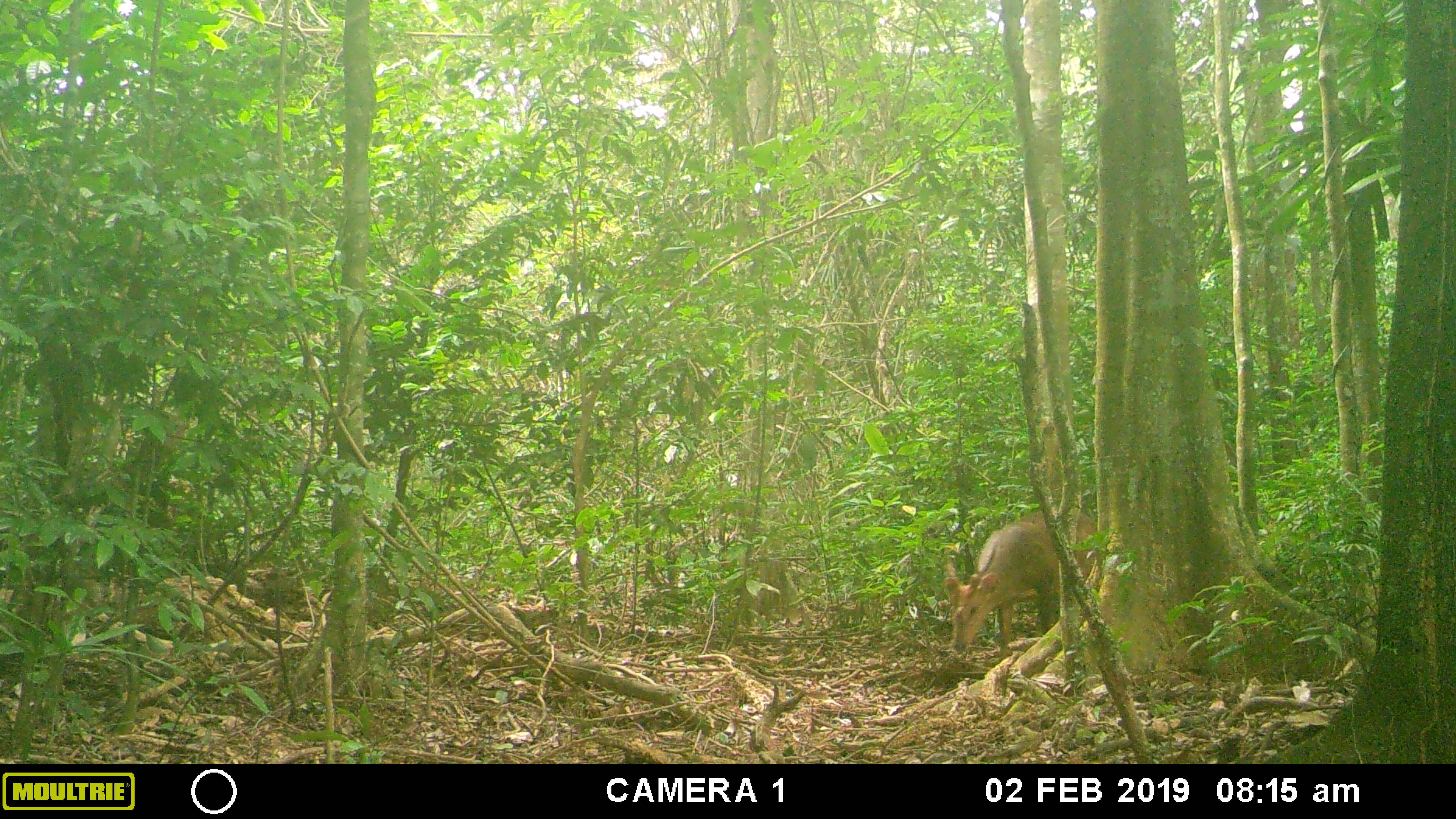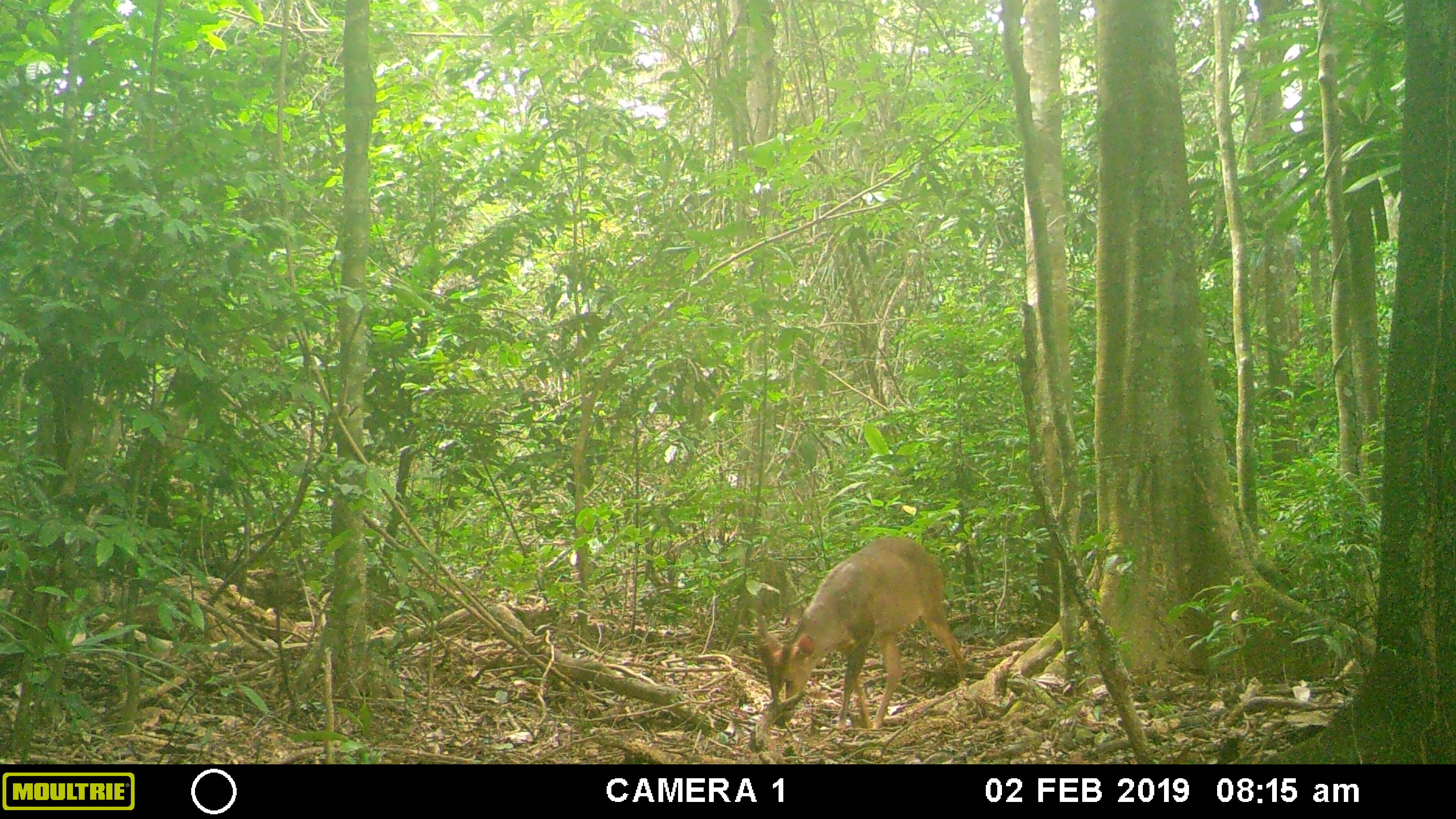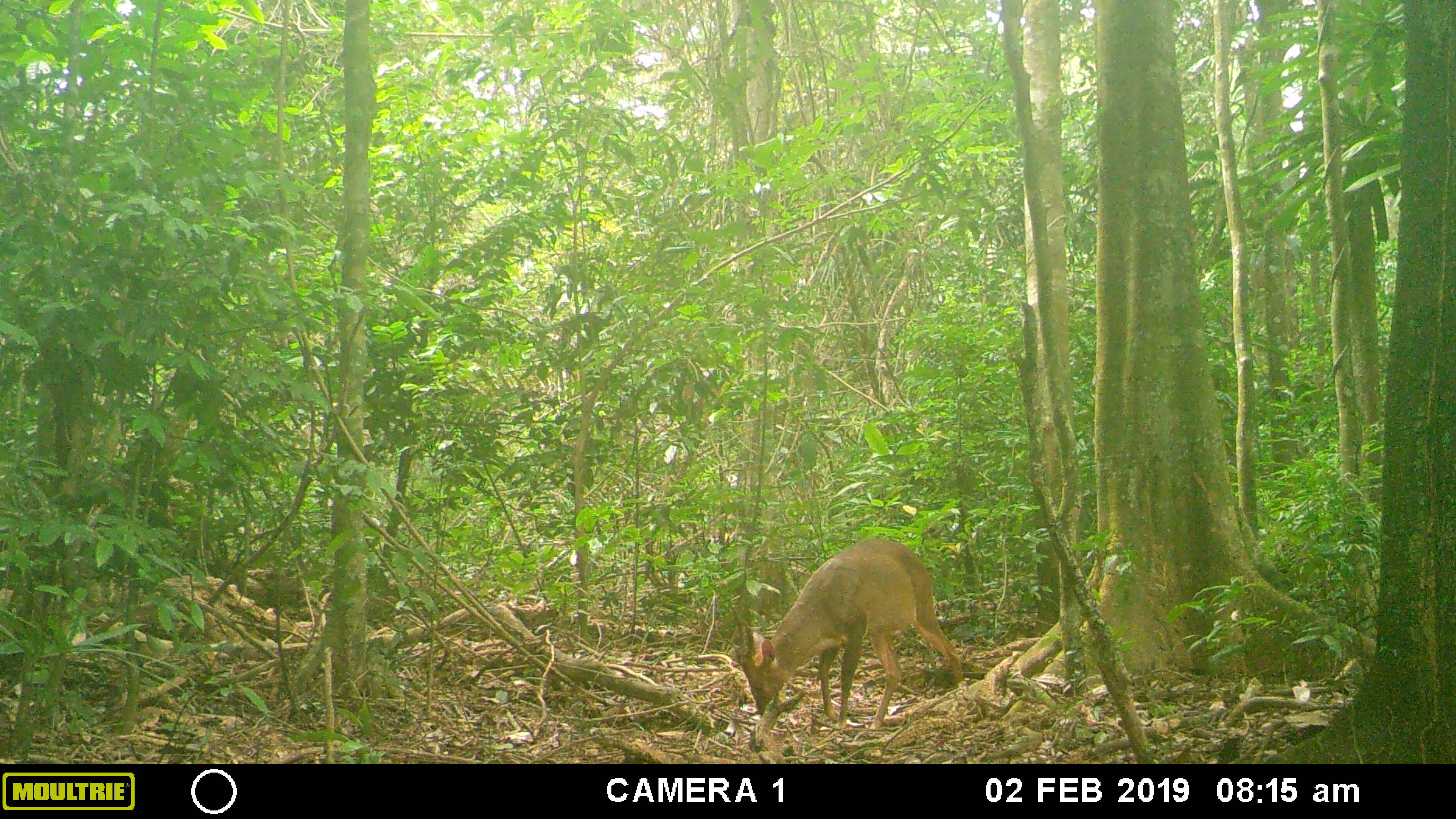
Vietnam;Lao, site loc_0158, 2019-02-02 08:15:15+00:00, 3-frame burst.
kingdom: Animalia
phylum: Chordata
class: Mammalia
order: Artiodactyla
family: Cervidae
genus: Muntiacus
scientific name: Muntiacus vuquangensis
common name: large-antlered muntjac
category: large antlered muntjac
Large antlered muntjac (large-antlered muntjac) (Muntiacus vuquangensis). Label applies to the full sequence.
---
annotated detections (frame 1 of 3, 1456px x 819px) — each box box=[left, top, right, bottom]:
large antlered muntjac: box=[943, 506, 1097, 662]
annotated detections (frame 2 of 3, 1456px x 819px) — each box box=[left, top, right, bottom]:
large antlered muntjac: box=[756, 536, 965, 730]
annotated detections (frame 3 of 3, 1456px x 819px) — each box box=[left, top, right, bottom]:
large antlered muntjac: box=[717, 538, 961, 731]